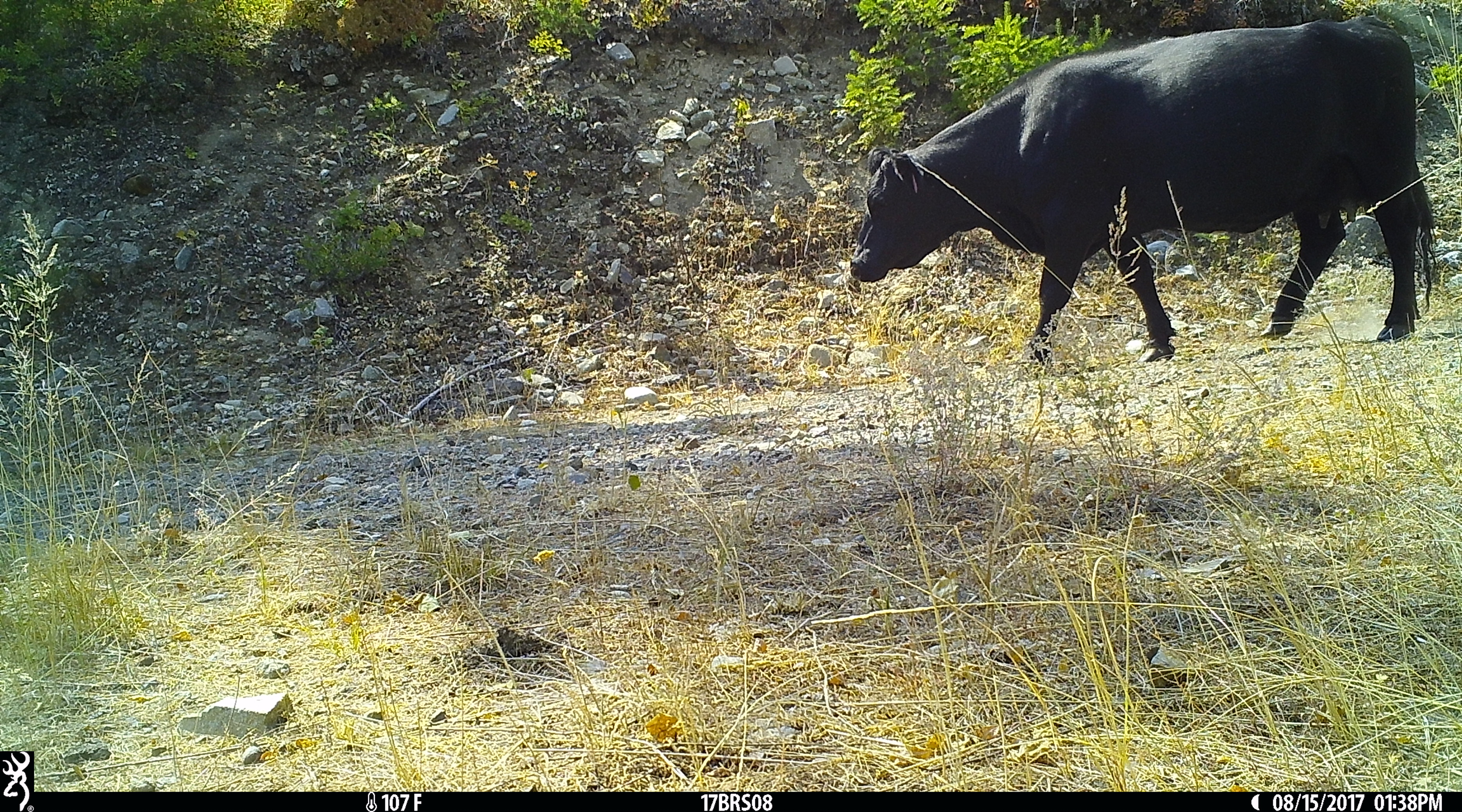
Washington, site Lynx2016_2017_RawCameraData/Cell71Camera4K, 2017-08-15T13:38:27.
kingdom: Animalia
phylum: Chordata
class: Mammalia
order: Artiodactyla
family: Bovidae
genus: Bos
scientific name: Bos taurus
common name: domestic cattle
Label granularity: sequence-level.